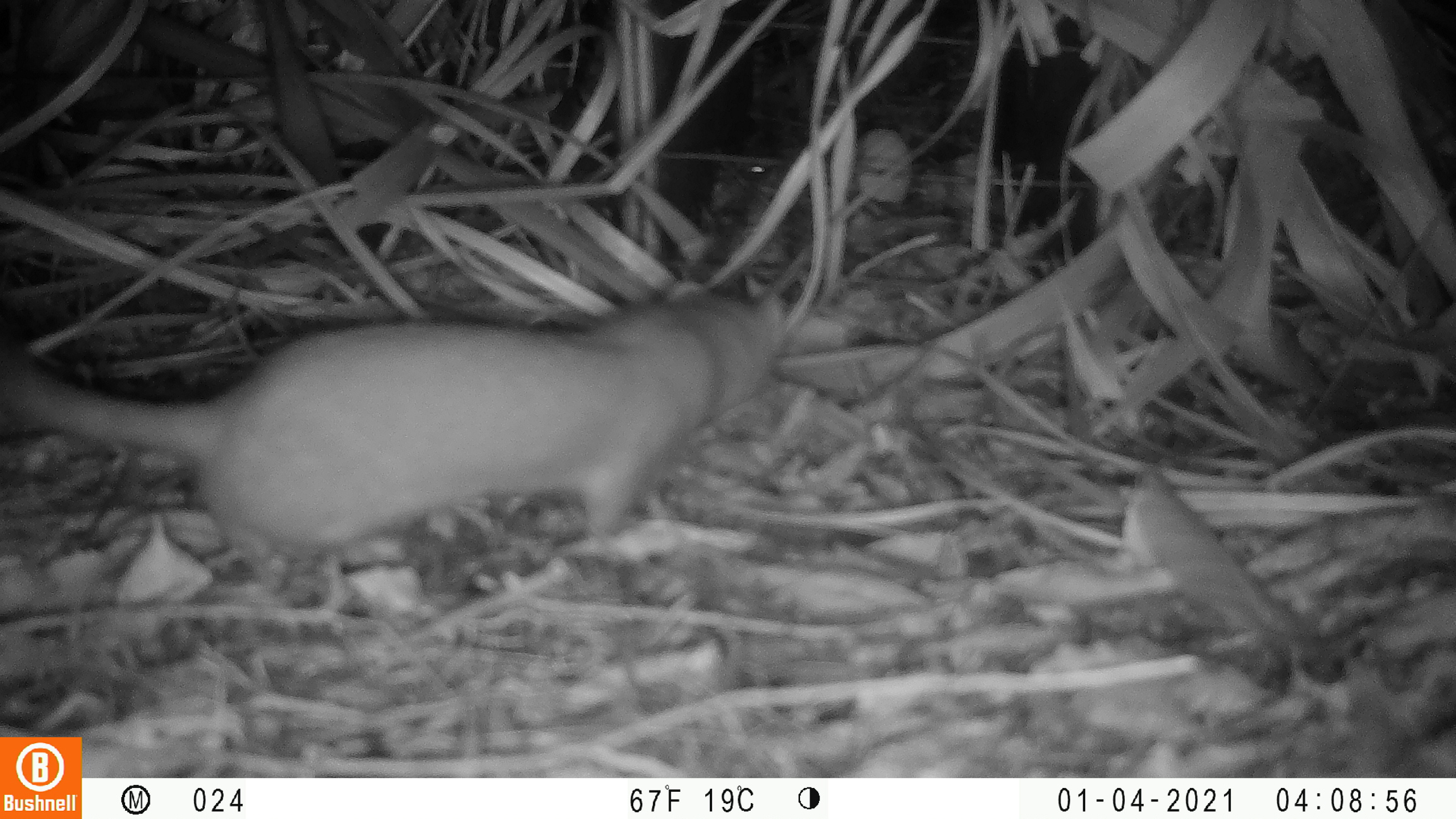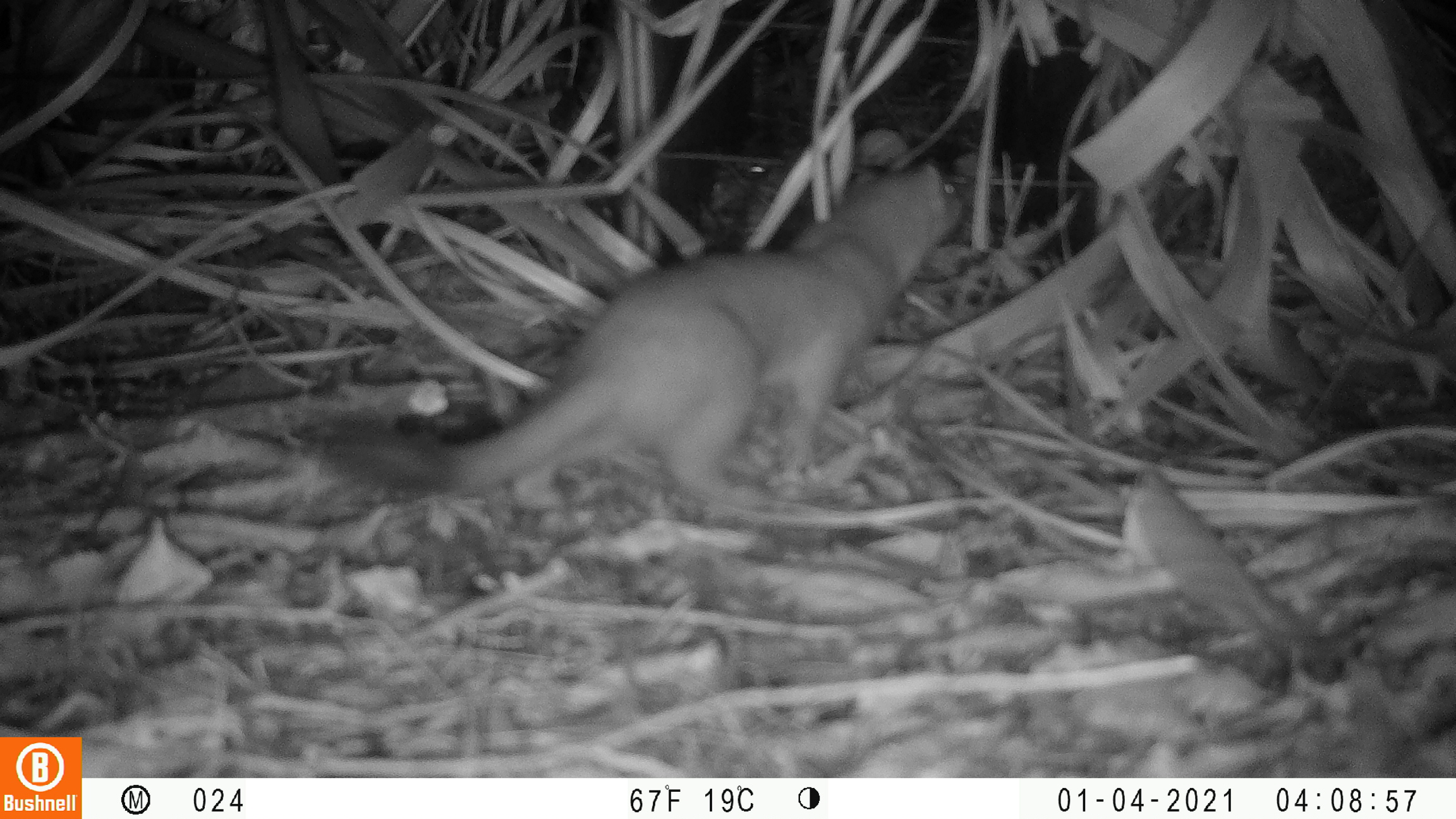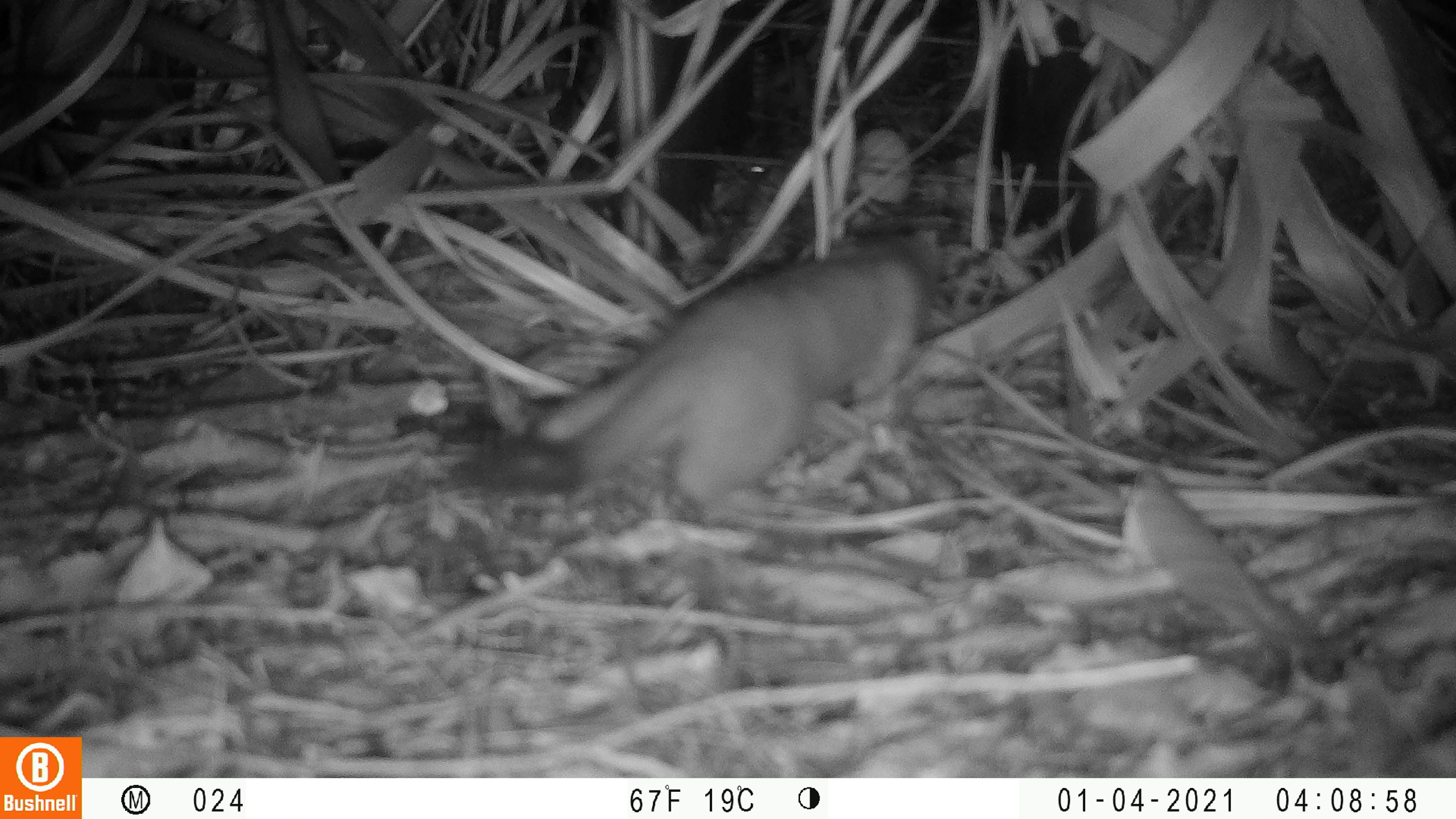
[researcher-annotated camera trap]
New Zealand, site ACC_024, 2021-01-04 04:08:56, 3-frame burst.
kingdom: Animalia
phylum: Chordata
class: Mammalia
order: Carnivora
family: Mustelidae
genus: Mustela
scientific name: Mustela erminea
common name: stoat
Stoat (Mustela erminea).